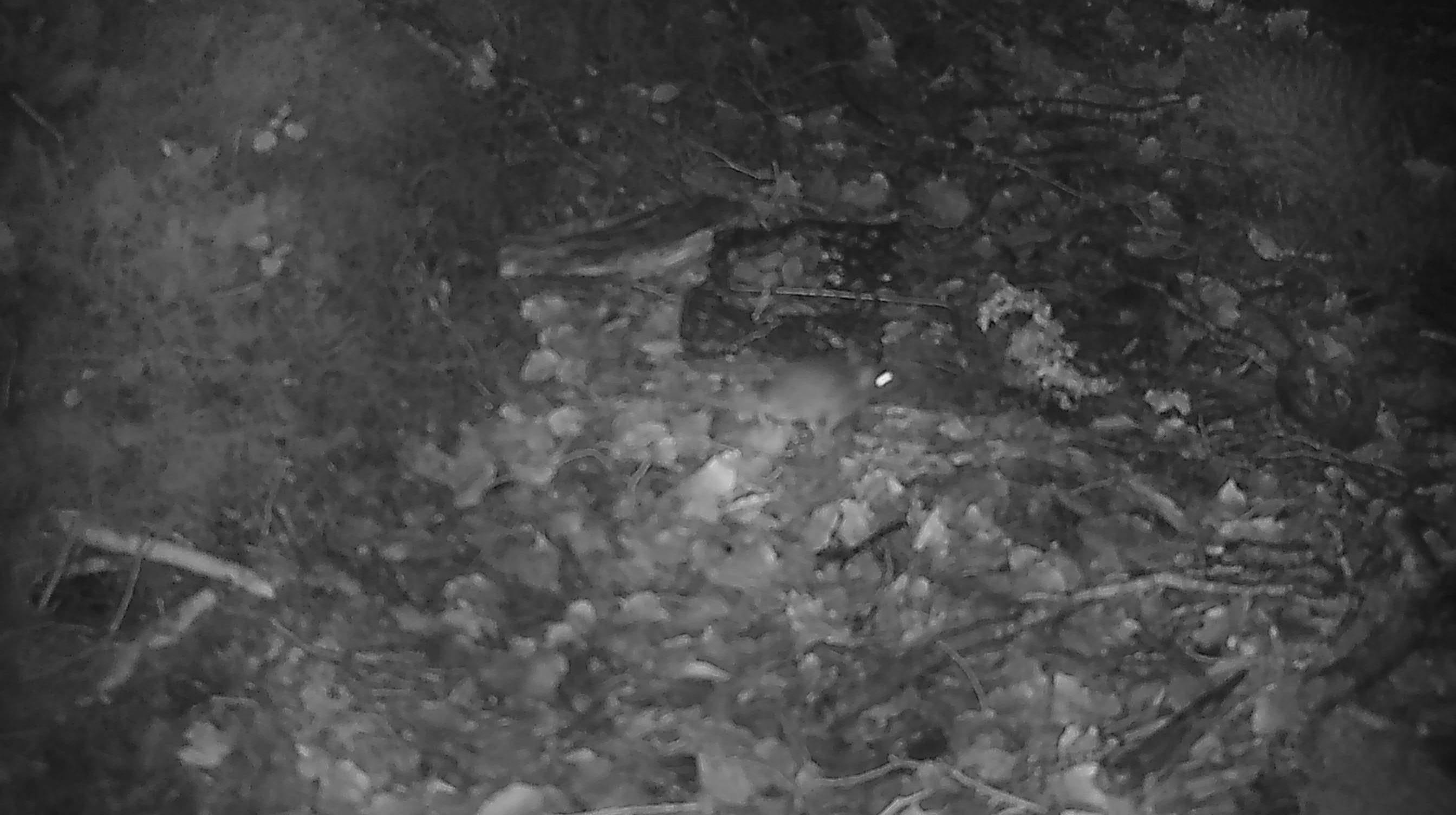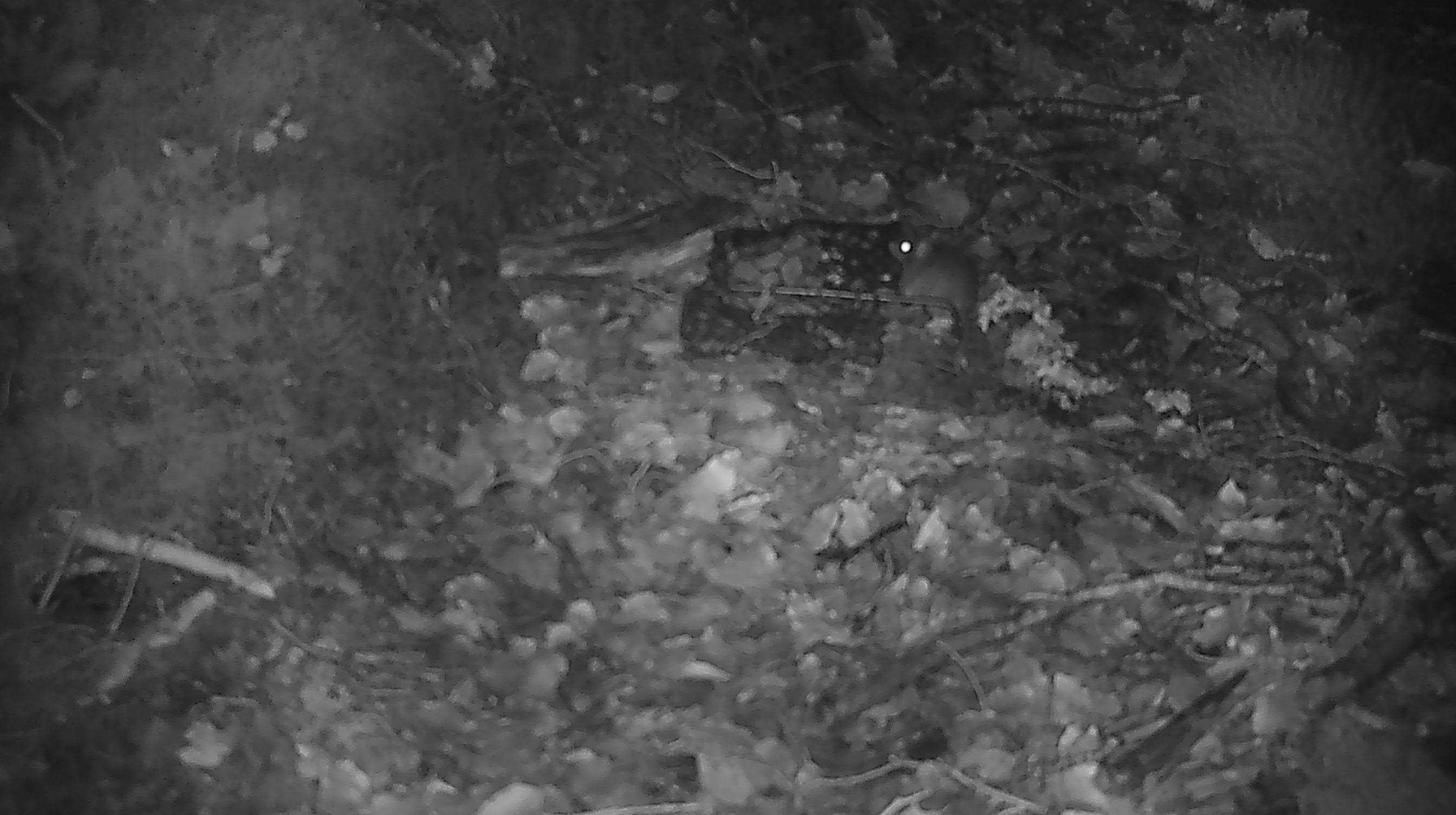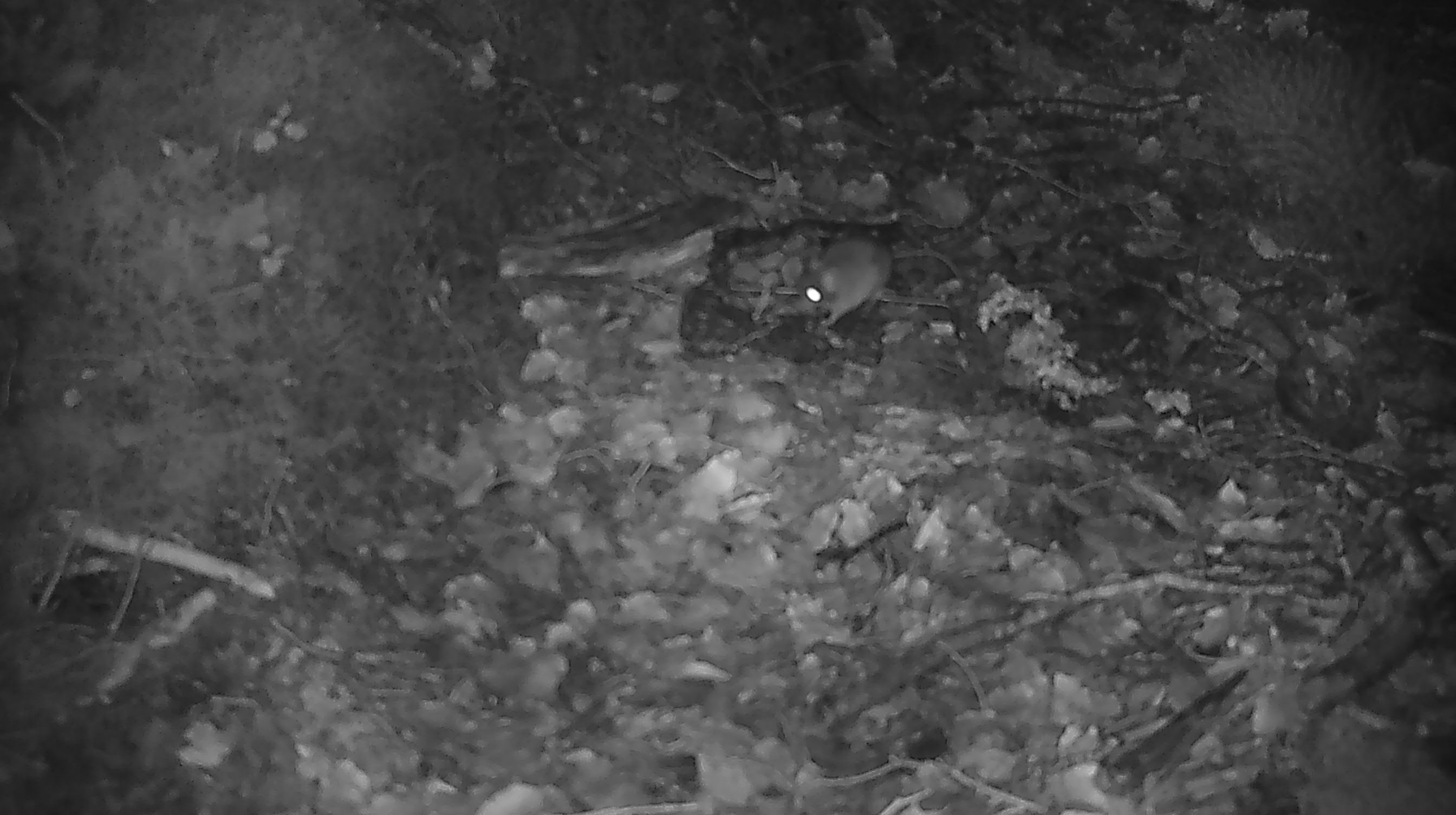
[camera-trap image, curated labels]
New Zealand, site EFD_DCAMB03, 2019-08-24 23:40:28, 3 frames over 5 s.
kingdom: Animalia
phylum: Chordata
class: Mammalia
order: Rodentia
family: Muridae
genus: Mus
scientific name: Mus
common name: mouse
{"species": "mouse (Mus)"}